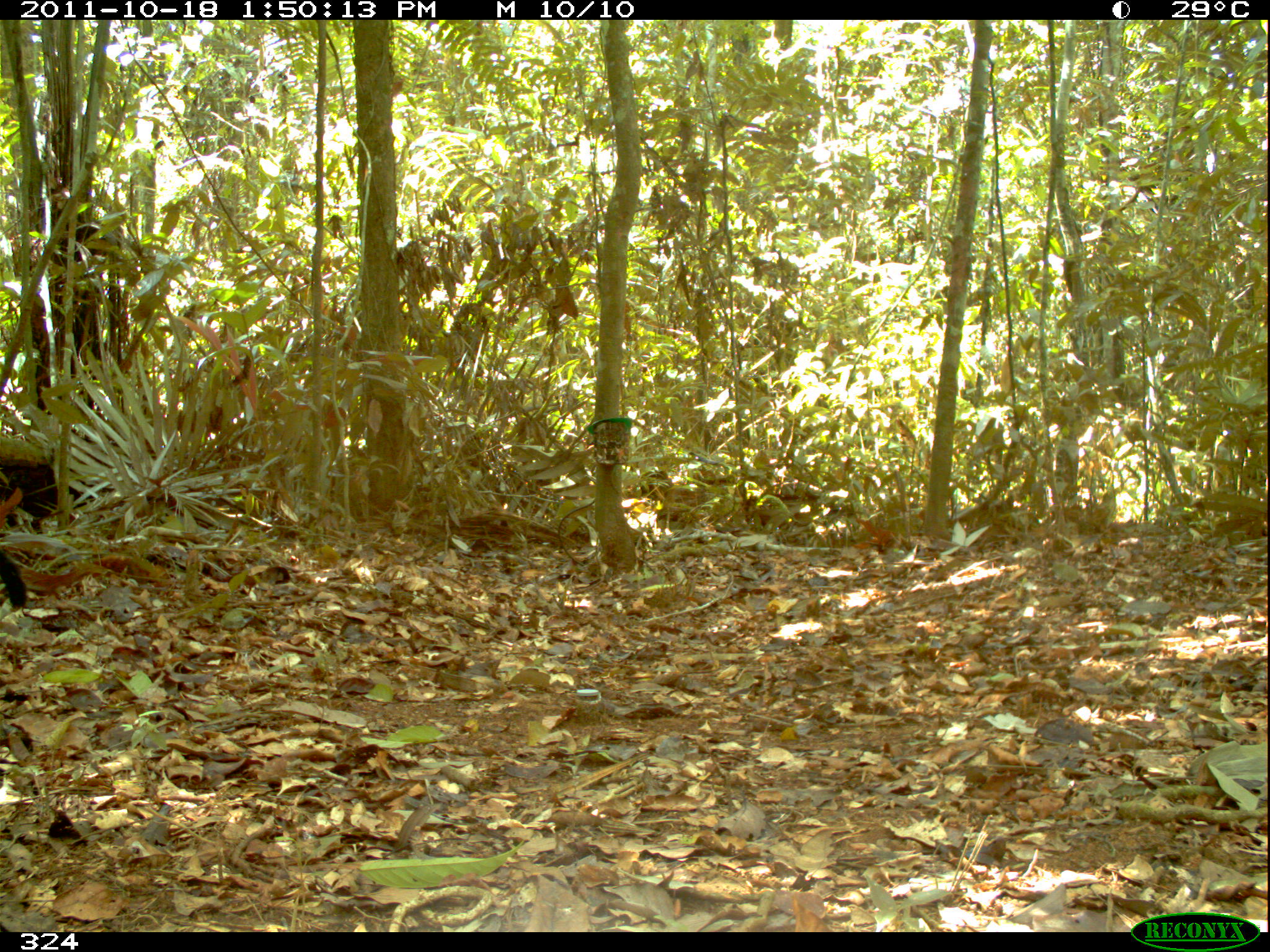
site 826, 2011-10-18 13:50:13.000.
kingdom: Animalia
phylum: Chordata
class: Mammalia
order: Carnivora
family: Procyonidae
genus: Nasua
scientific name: Nasua nasua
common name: south american coati